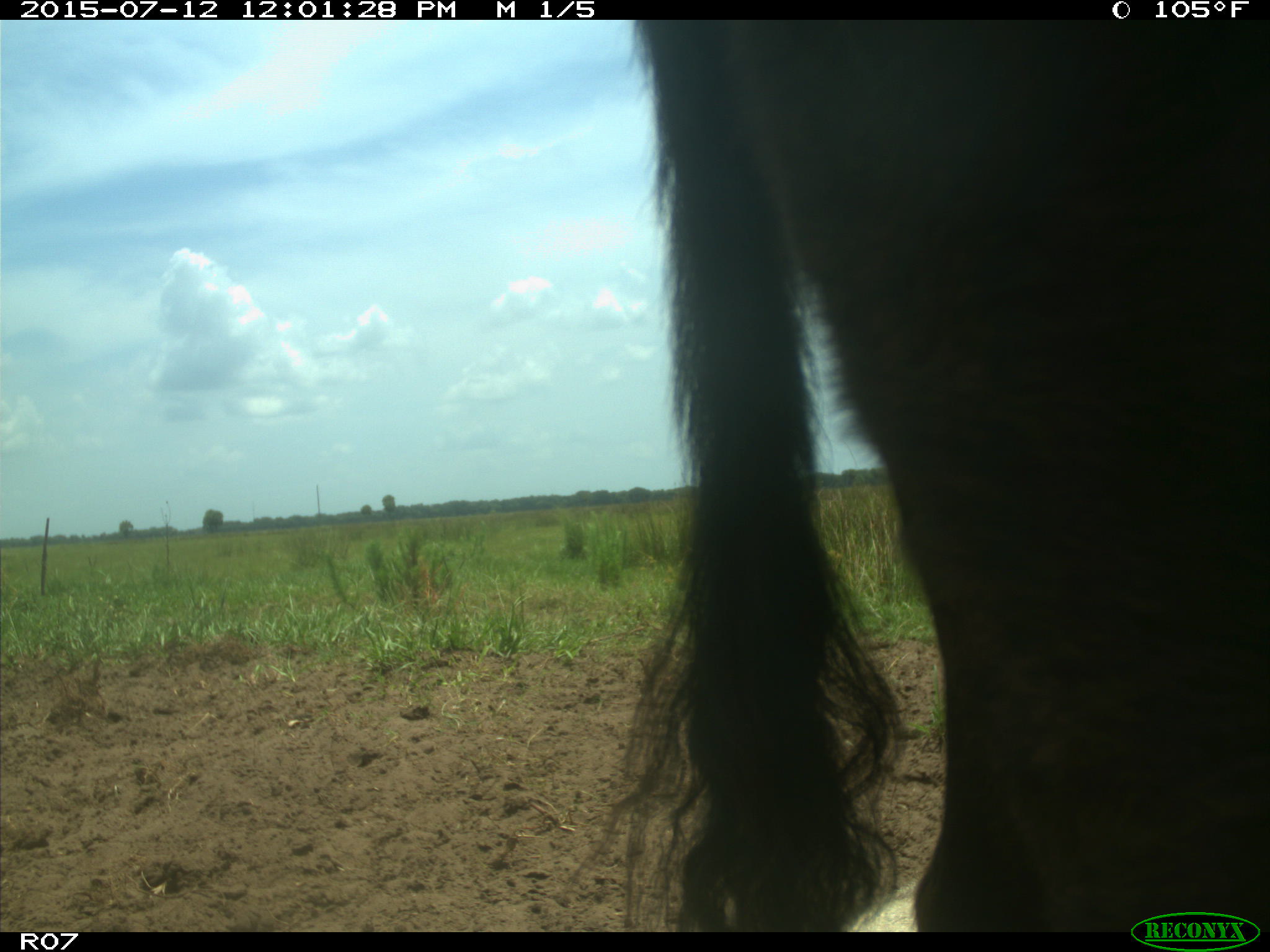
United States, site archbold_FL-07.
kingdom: Animalia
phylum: Chordata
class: Mammalia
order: Artiodactyla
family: Bovidae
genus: Bos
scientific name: Bos taurus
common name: domestic cow